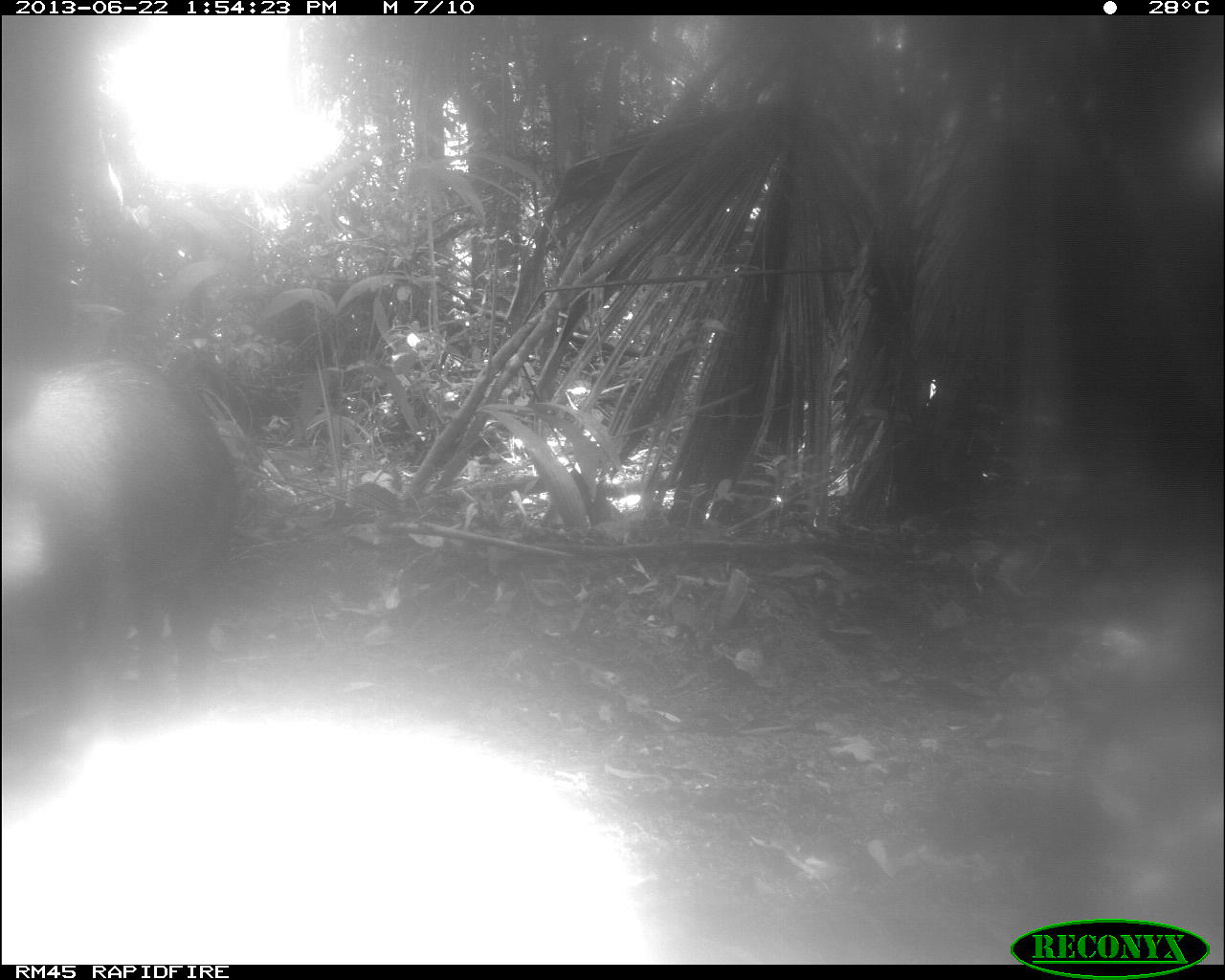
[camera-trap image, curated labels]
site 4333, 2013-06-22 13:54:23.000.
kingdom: Animalia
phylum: Chordata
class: Mammalia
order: Artiodactyla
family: Tayassuidae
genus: Tayassu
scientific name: Tayassu pecari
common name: white-lipped peccary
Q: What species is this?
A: Tayassu pecari (white-lipped peccary).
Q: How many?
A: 1.